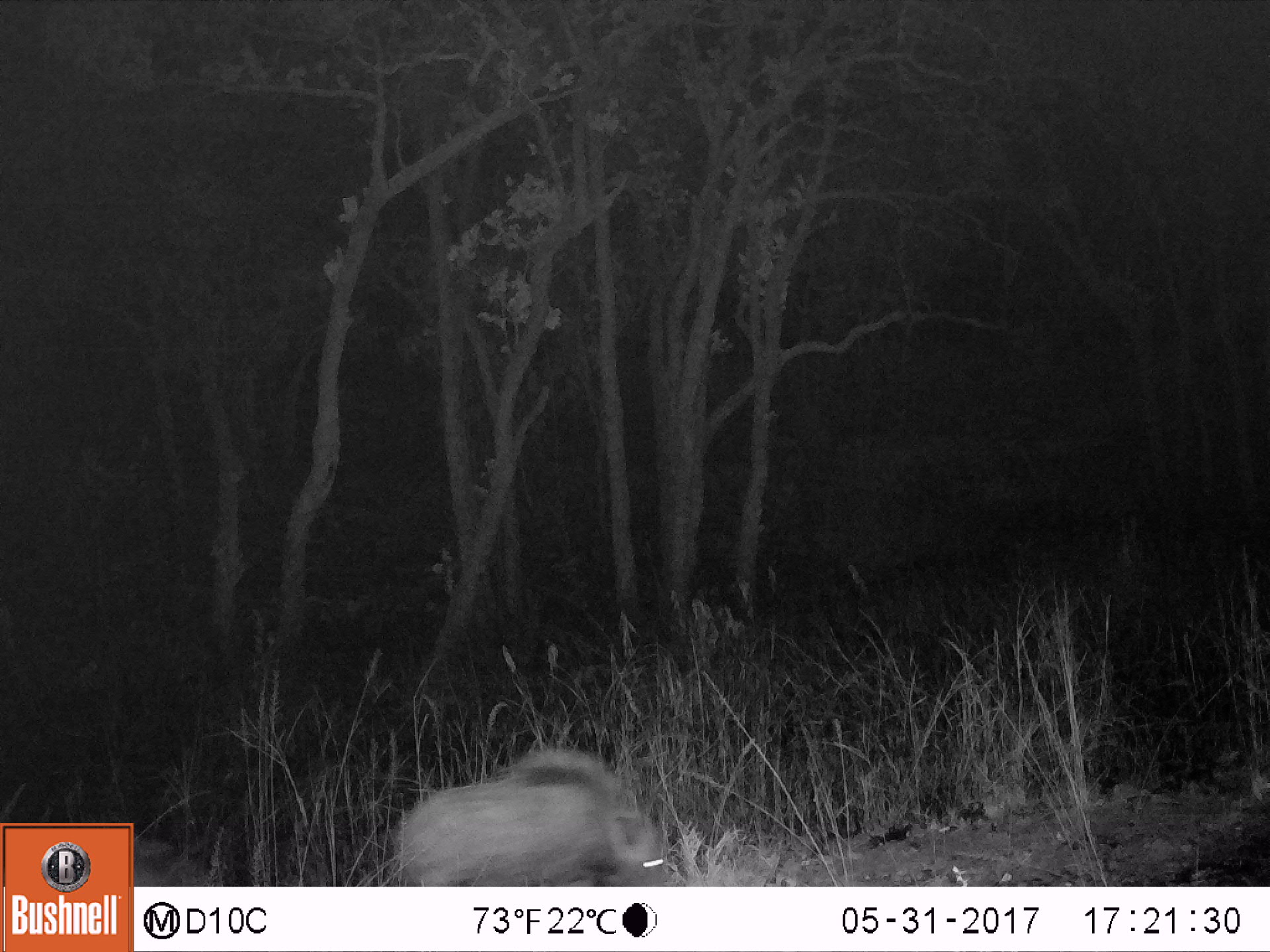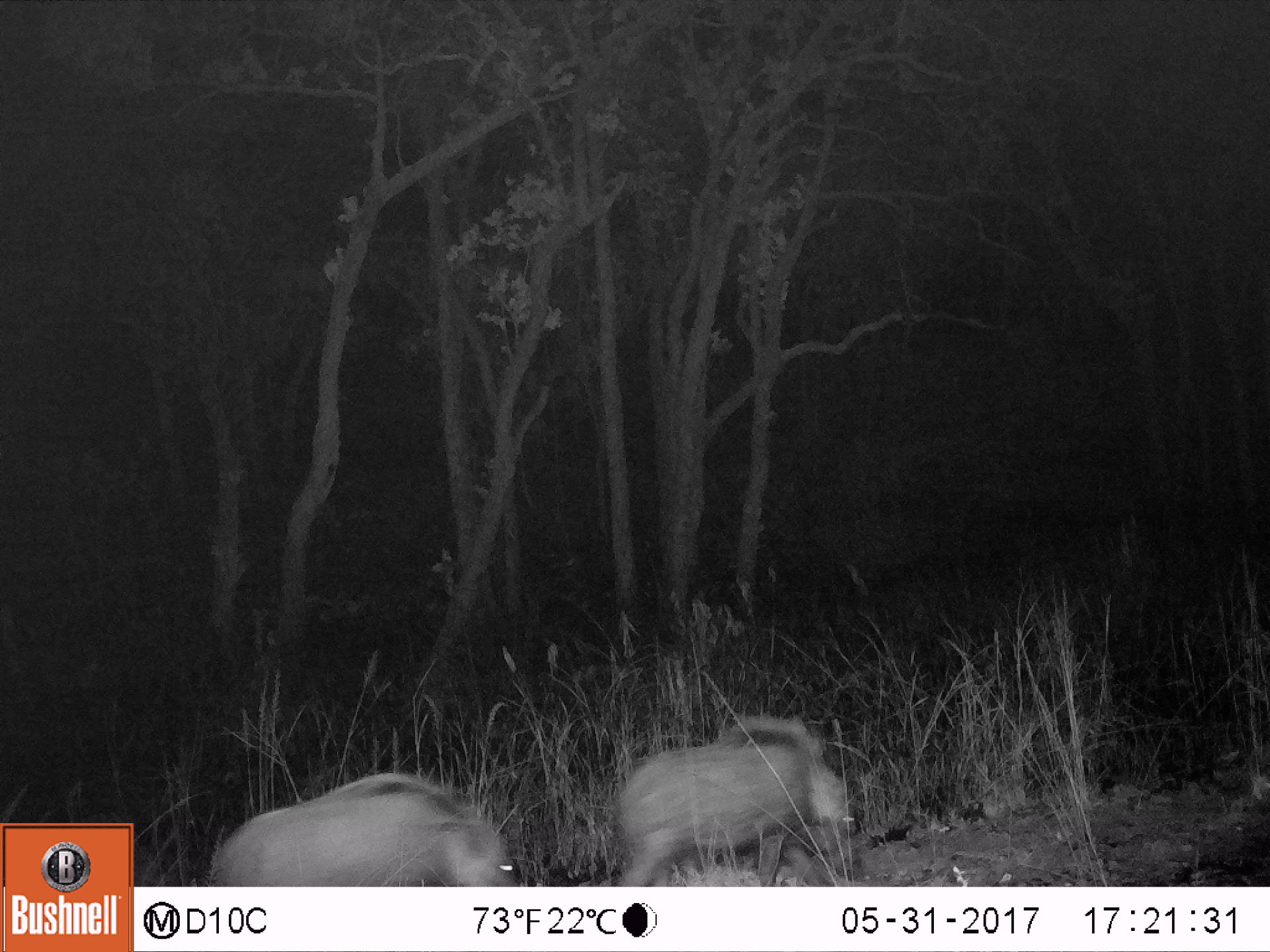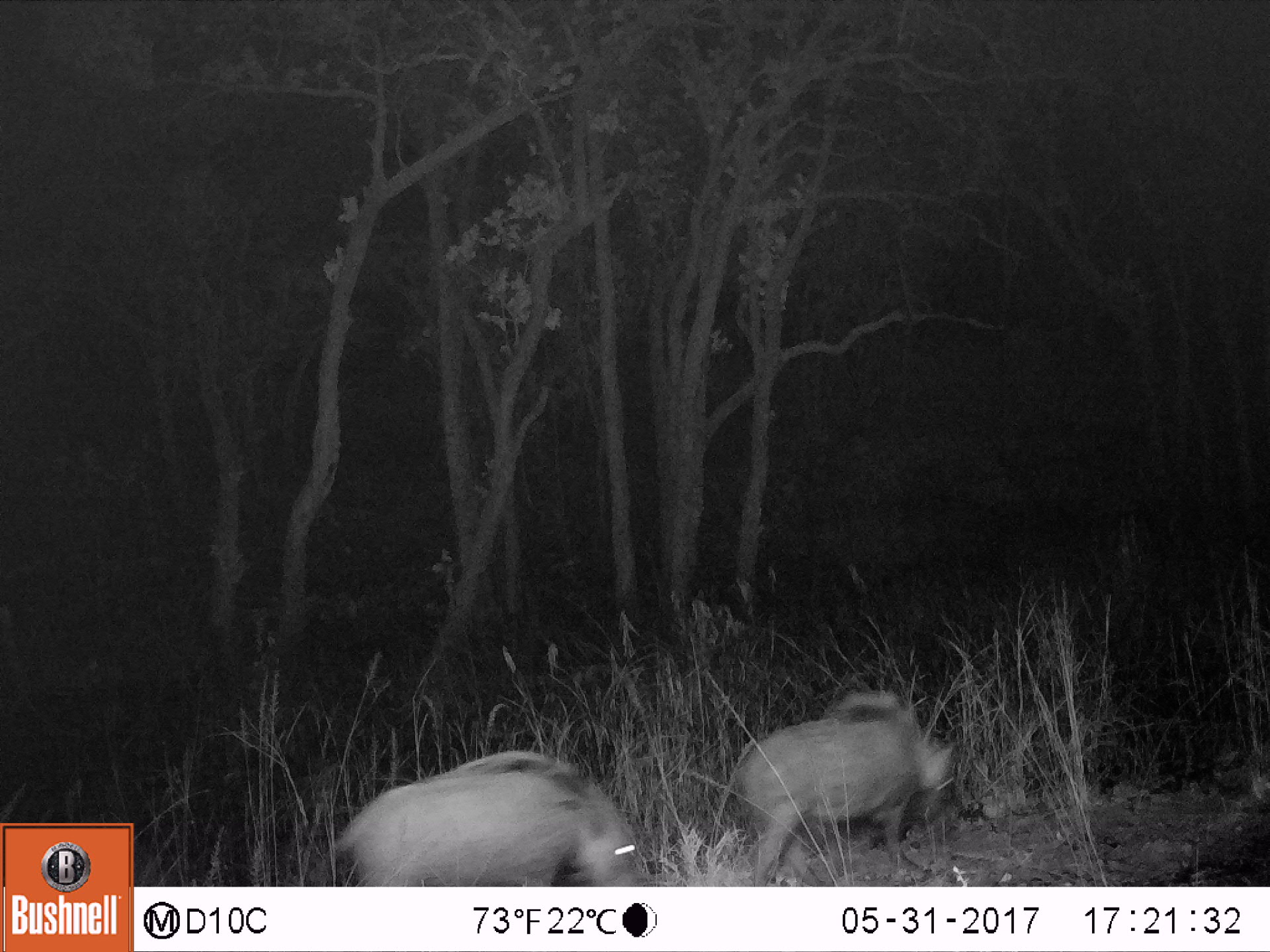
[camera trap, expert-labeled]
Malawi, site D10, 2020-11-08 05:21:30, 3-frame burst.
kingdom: Animalia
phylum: Chordata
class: Mammalia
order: Artiodactyla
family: Suidae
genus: Potamochoerus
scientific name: Potamochoerus larvatus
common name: bushpig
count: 1